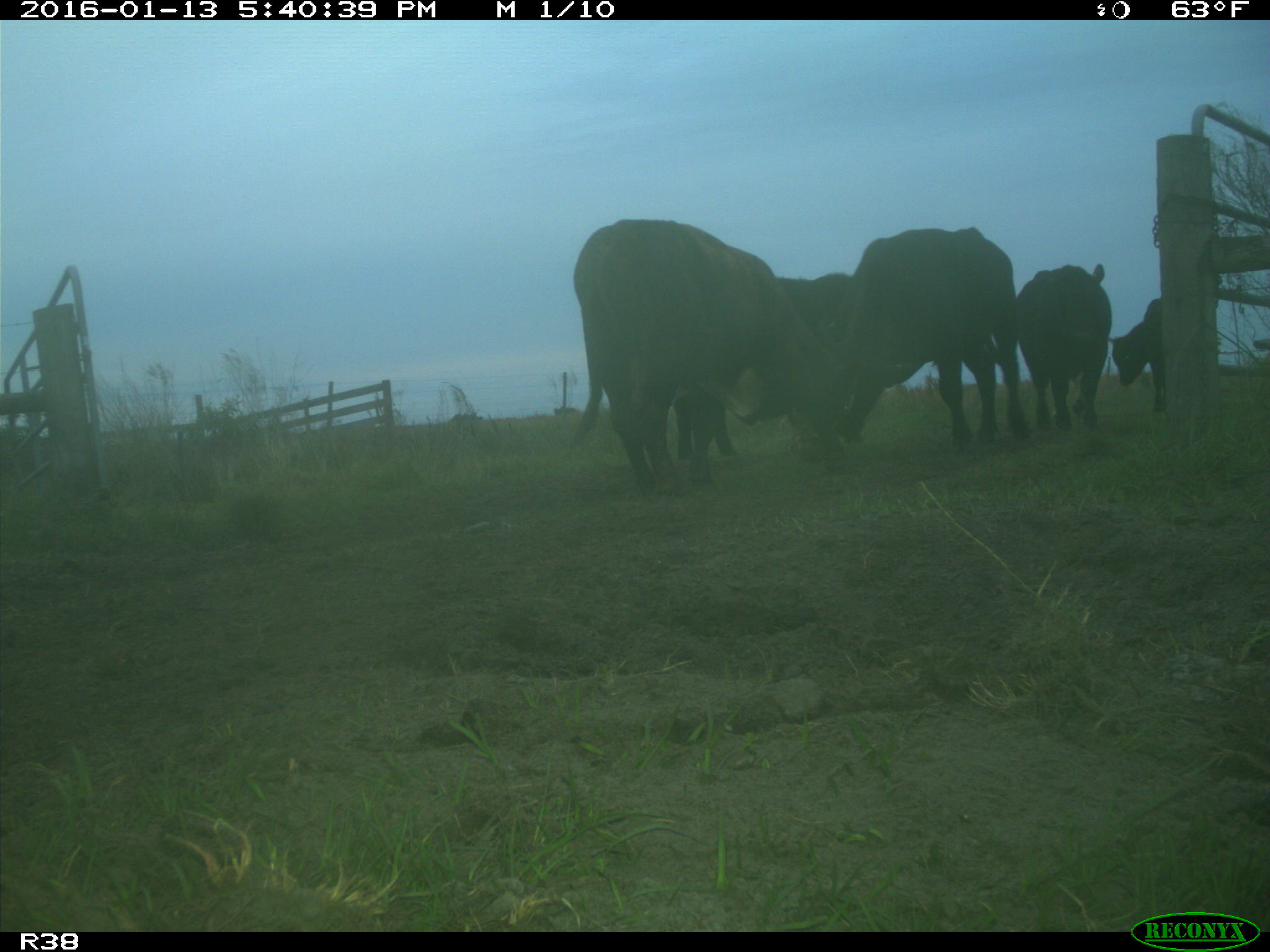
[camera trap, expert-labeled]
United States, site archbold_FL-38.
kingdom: Animalia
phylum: Chordata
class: Mammalia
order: Artiodactyla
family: Bovidae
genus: Bos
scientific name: Bos taurus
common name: domestic cow